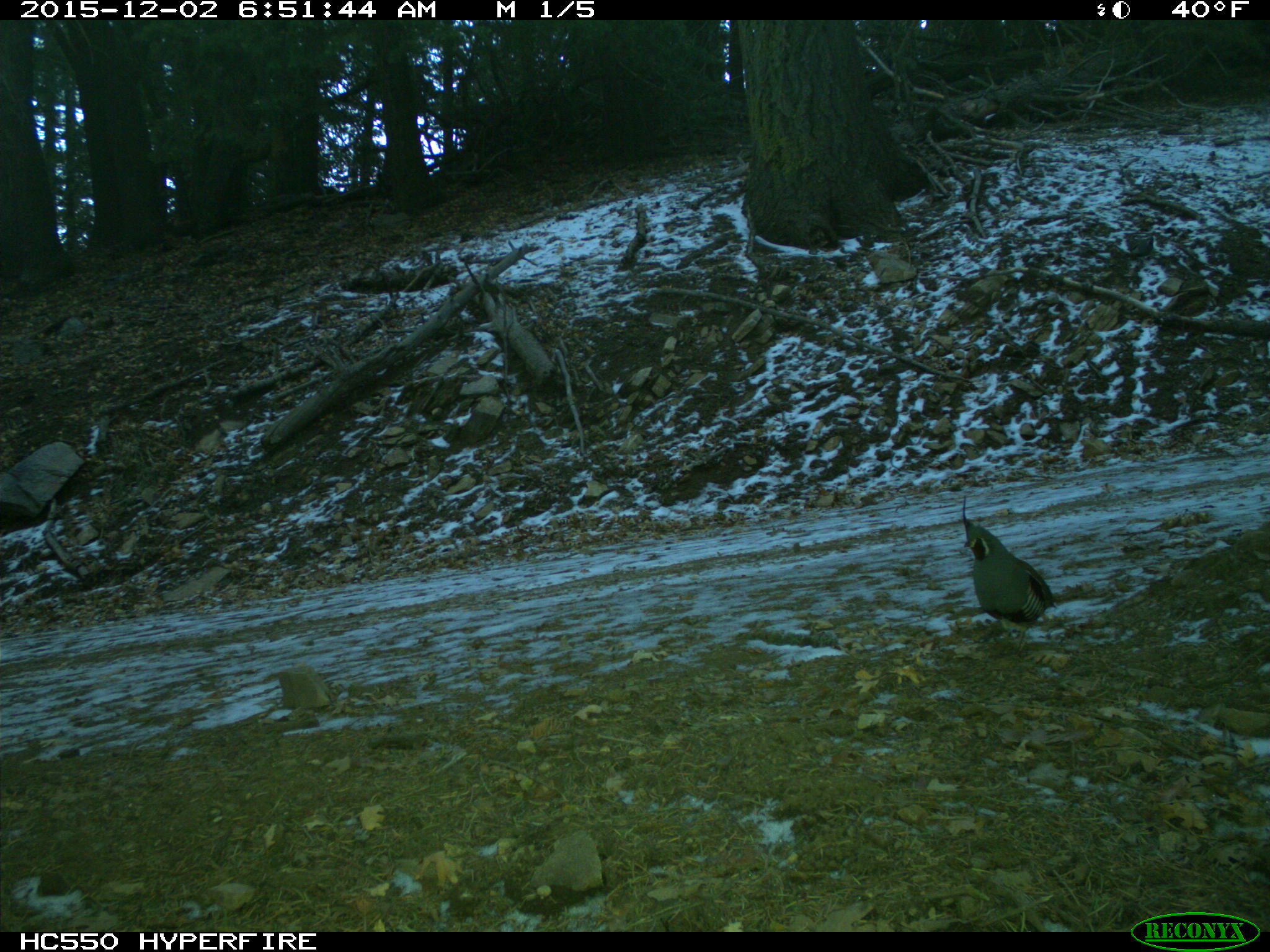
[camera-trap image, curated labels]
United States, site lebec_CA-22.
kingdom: Animalia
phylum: Chordata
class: Aves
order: Galliformes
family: Odontophoridae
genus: Callipepla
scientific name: Callipepla californica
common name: california quail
Callipepla californica (california quail).